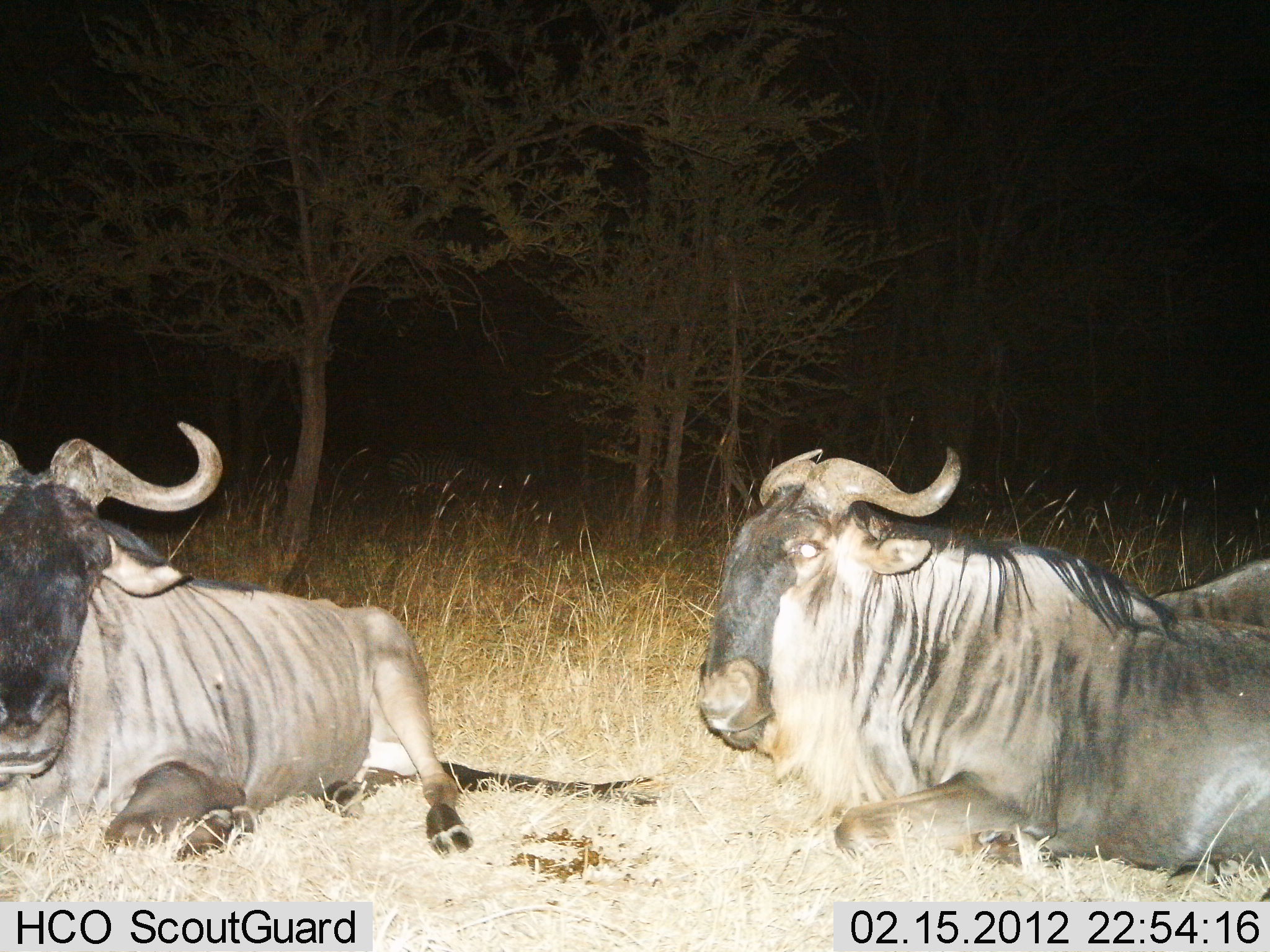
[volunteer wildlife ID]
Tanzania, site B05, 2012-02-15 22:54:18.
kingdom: Animalia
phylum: Chordata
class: Mammalia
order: Artiodactyla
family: Bovidae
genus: Connochaetes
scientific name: Connochaetes taurinus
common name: blue wildebeest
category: wildebeest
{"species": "wildebeest (blue wildebeest) (Connochaetes taurinus)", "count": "3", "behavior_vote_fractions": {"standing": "0%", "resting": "100%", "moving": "0%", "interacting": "0%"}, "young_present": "0%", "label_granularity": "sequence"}